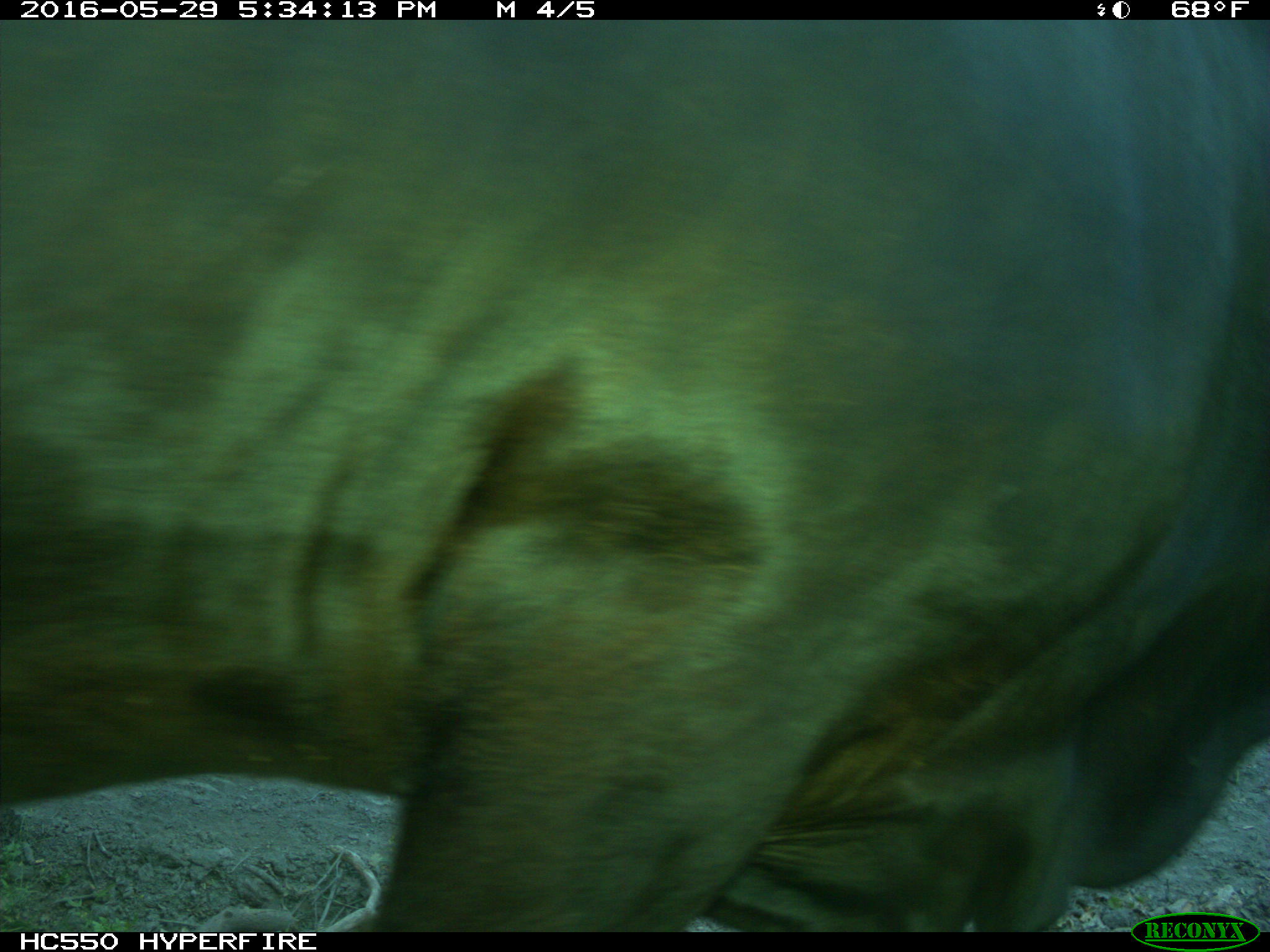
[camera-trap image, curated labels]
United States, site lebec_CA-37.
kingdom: Animalia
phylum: Chordata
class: Mammalia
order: Artiodactyla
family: Bovidae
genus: Bos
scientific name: Bos taurus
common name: domestic cow